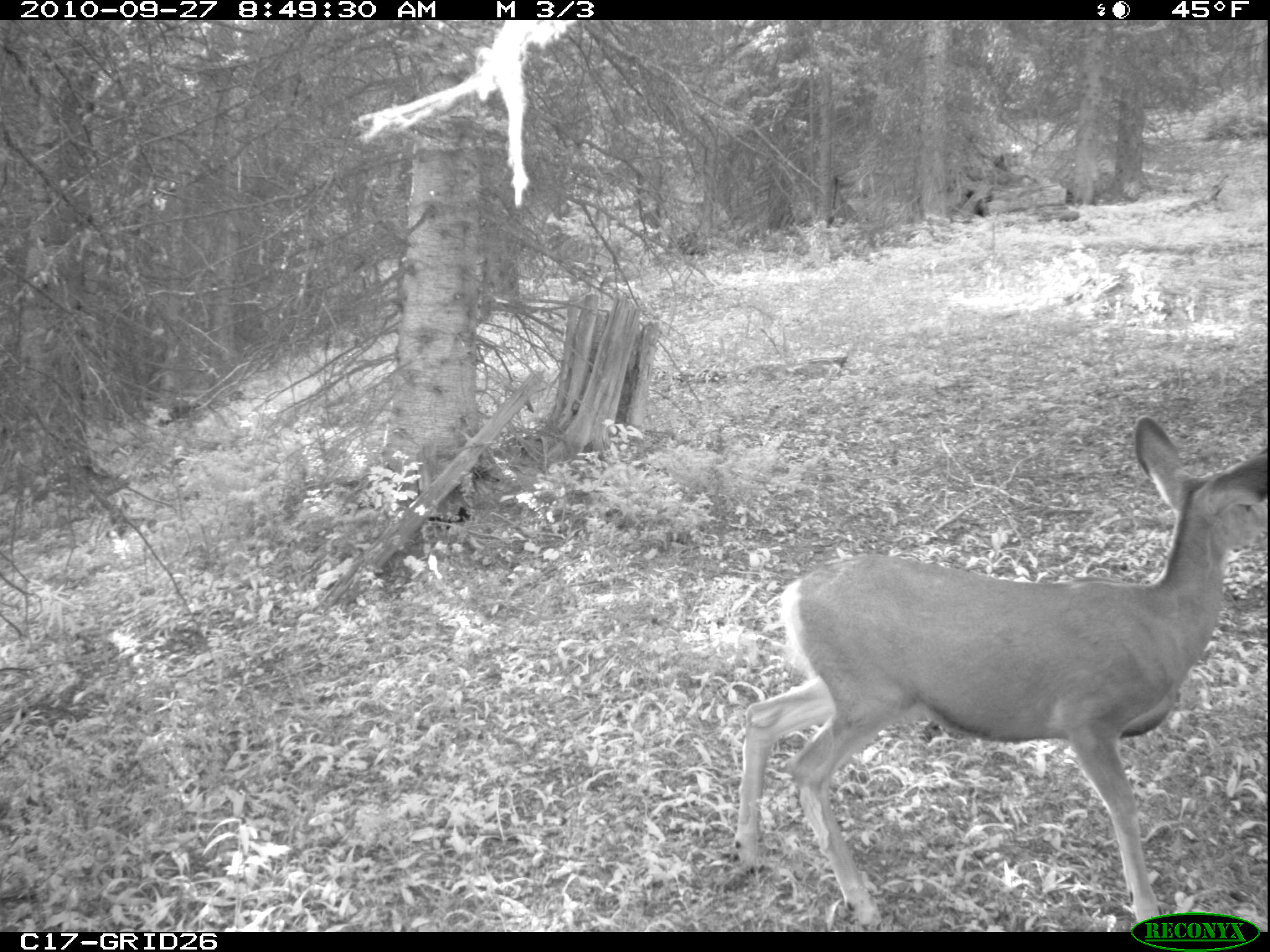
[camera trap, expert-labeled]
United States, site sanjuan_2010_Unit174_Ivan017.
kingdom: Animalia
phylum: Chordata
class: Mammalia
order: Artiodactyla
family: Cervidae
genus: Odocoileus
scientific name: Odocoileus hemionus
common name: mule deer